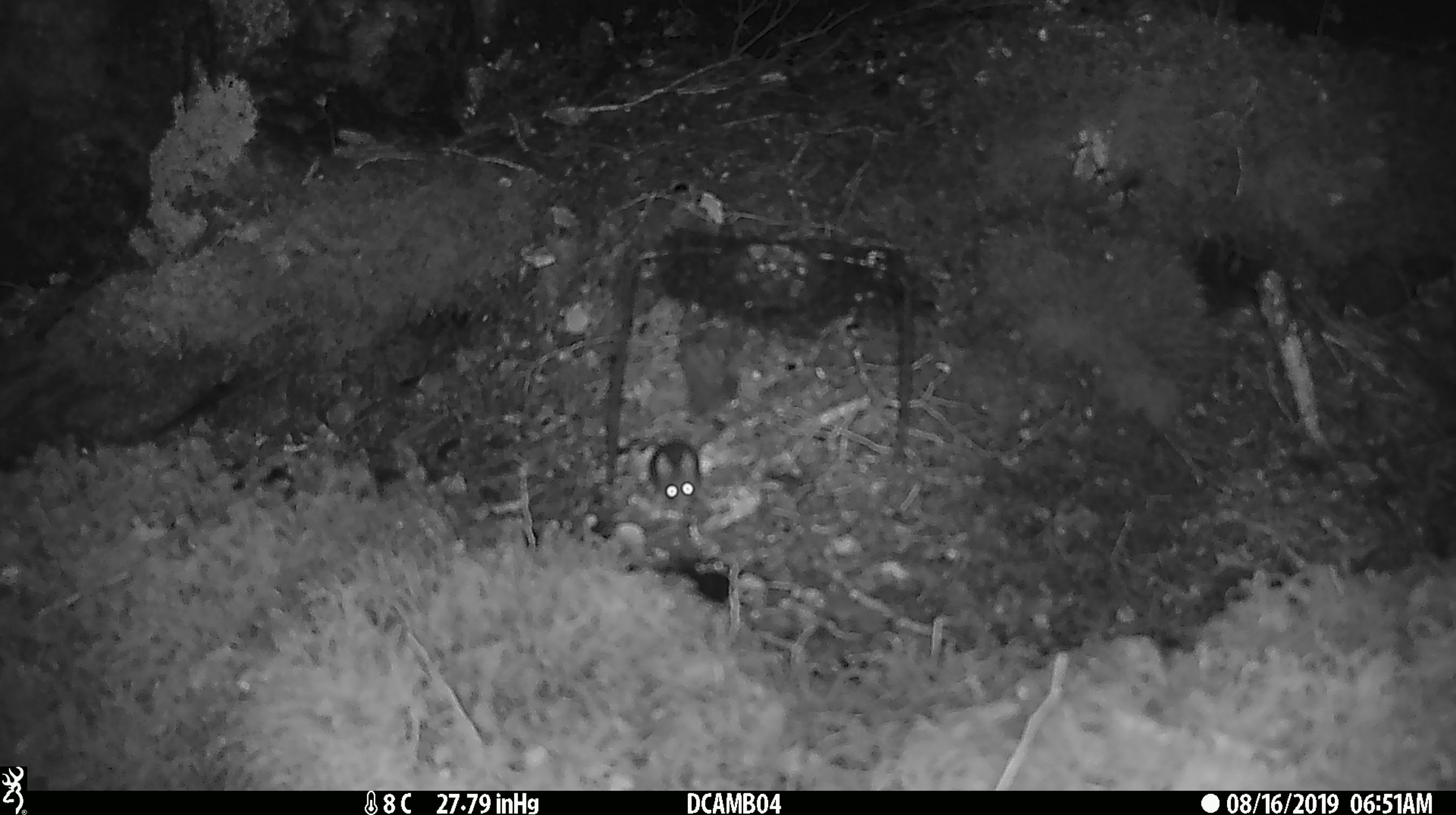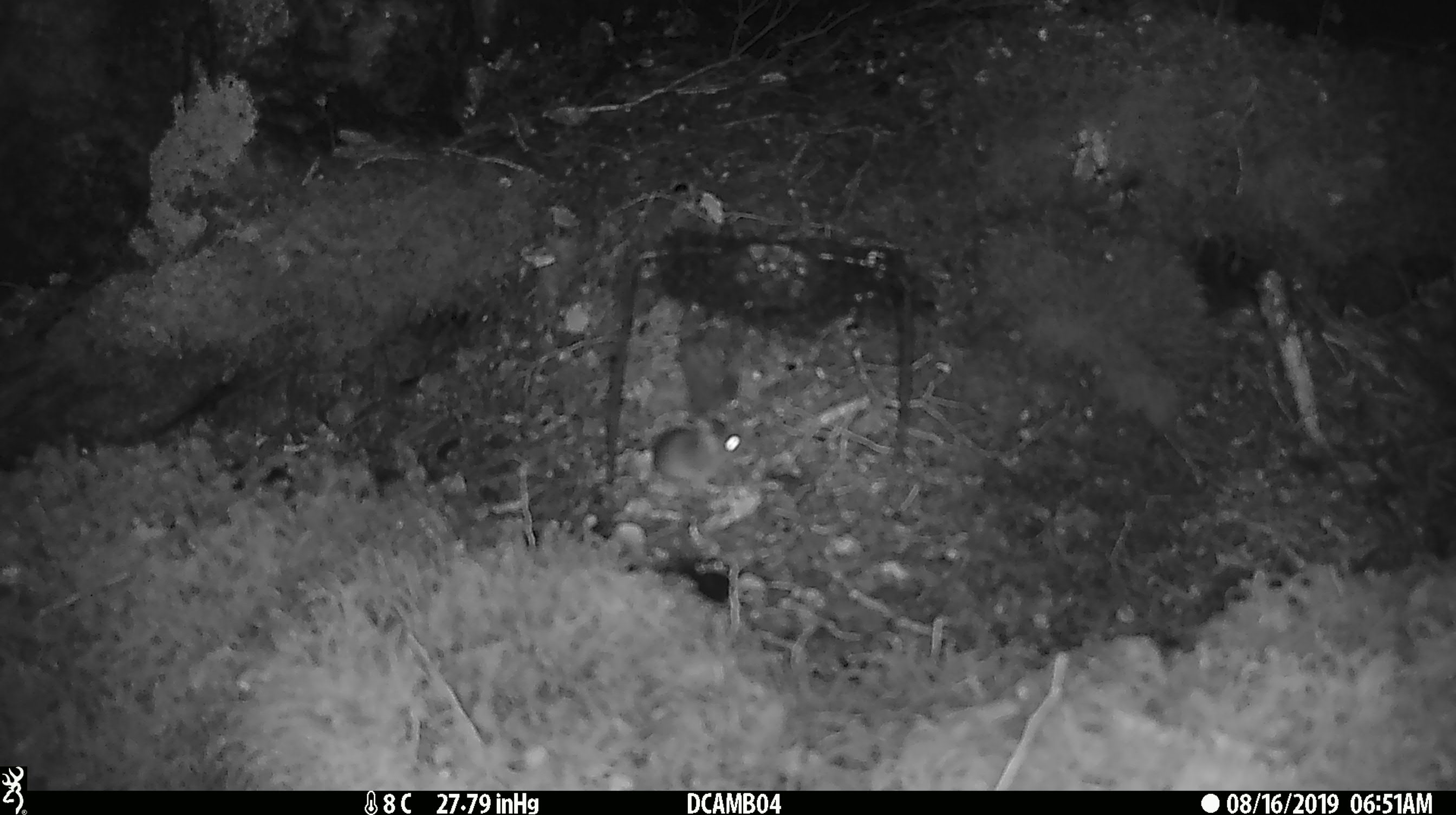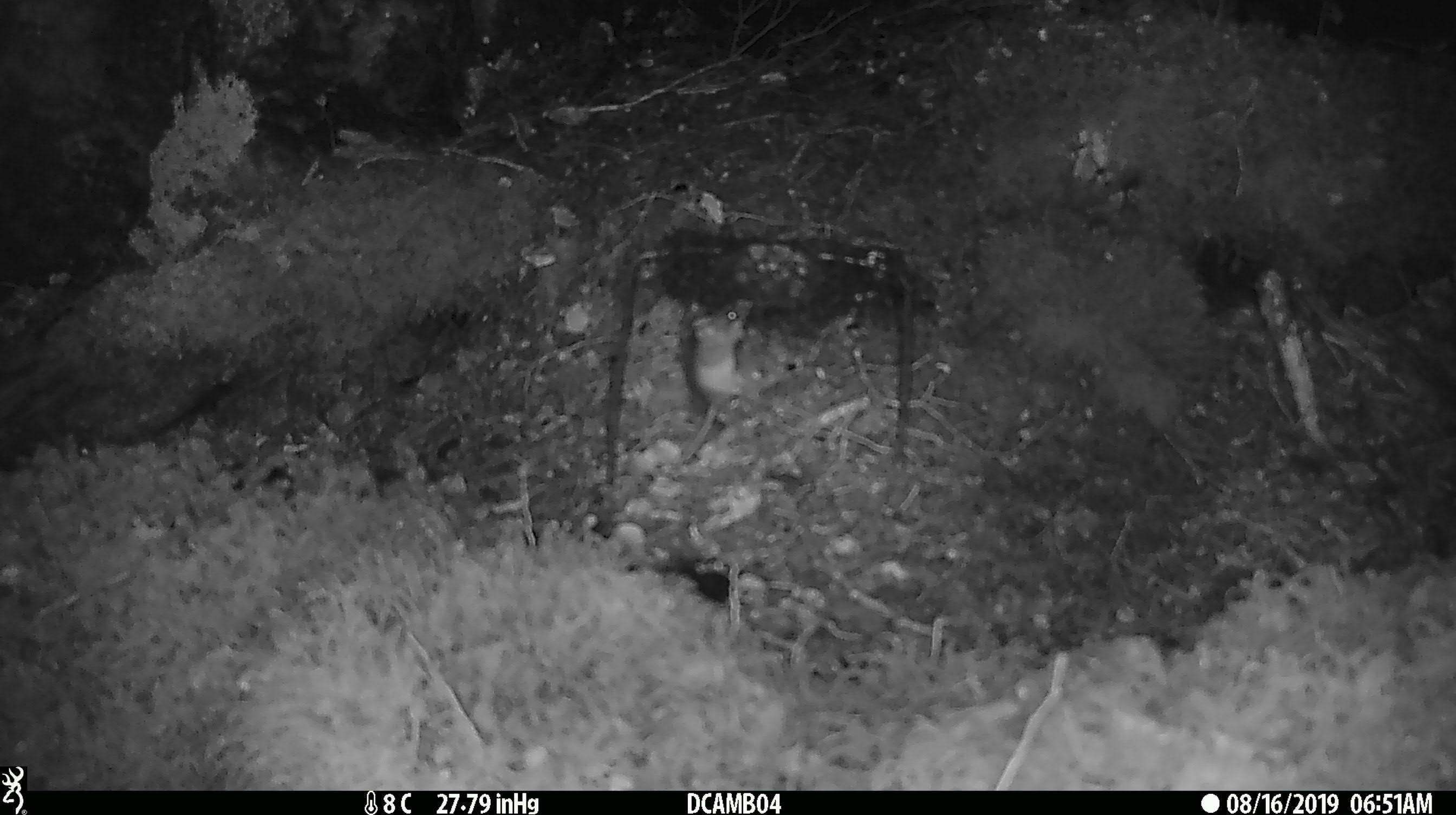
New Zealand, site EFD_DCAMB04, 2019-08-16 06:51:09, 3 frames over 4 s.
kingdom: Animalia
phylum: Chordata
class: Mammalia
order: Rodentia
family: Muridae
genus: Mus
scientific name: Mus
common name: mouse